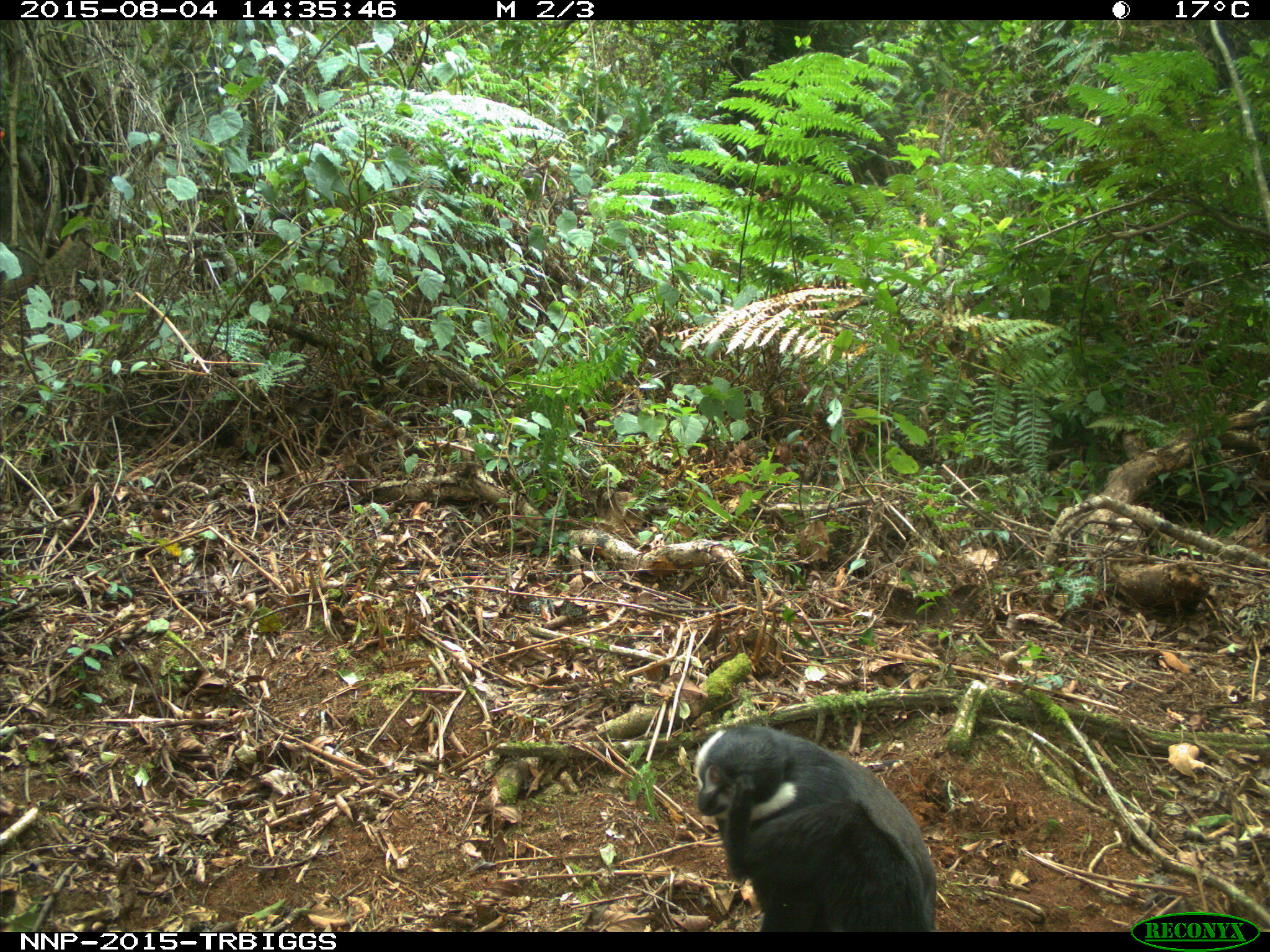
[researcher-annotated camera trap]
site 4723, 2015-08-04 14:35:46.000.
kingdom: Animalia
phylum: Chordata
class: Mammalia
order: Primates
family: Cercopithecidae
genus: Allochrocebus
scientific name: Allochrocebus lhoesti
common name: l'hoest's monkey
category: cercopithecus lhoesti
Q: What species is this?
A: Cercopithecus lhoesti (l'hoest's monkey) (Allochrocebus lhoesti).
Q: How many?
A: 1.